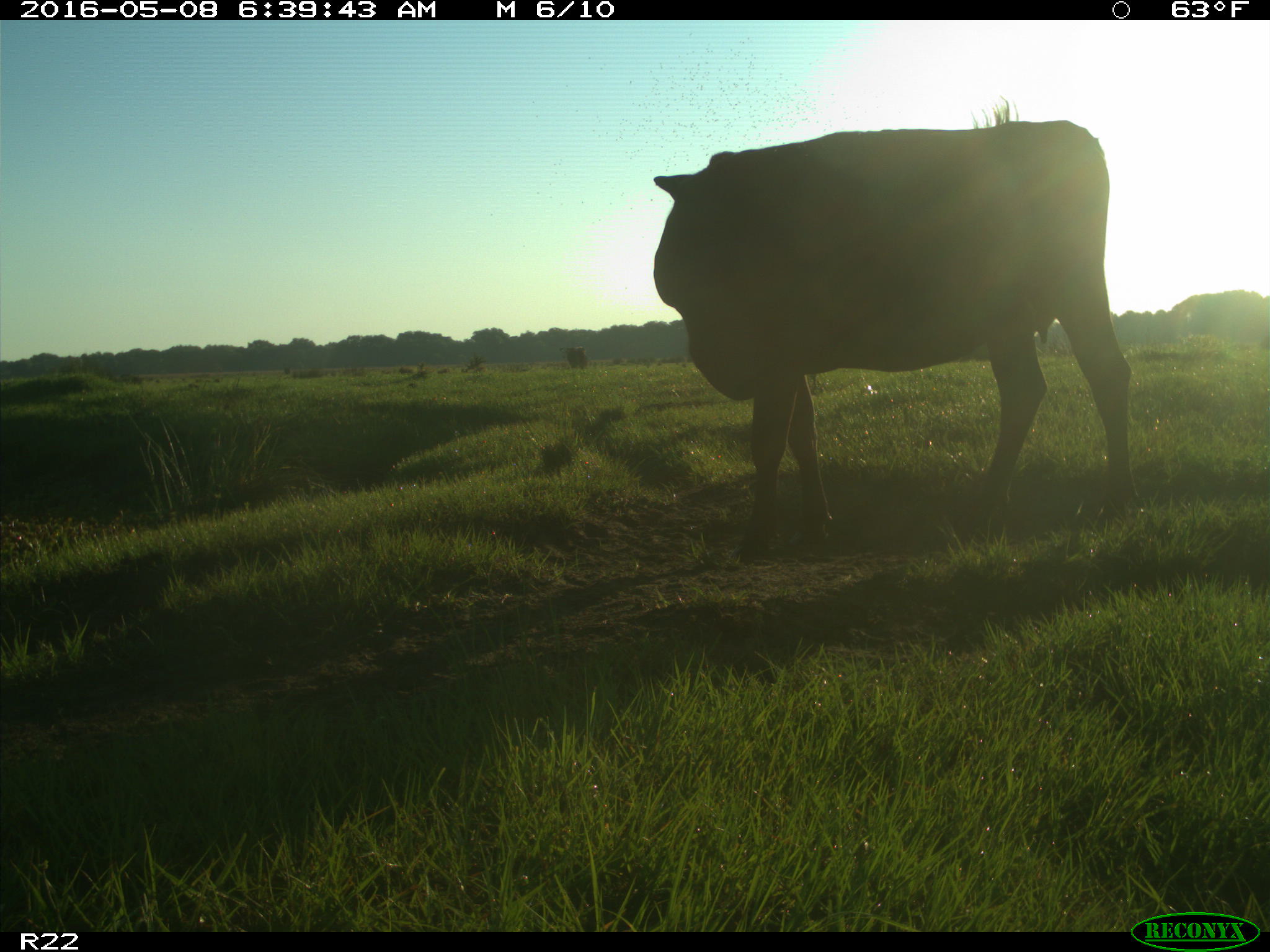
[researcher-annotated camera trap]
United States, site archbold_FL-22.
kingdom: Animalia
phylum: Chordata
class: Mammalia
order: Artiodactyla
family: Bovidae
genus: Bos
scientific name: Bos taurus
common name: domestic cow